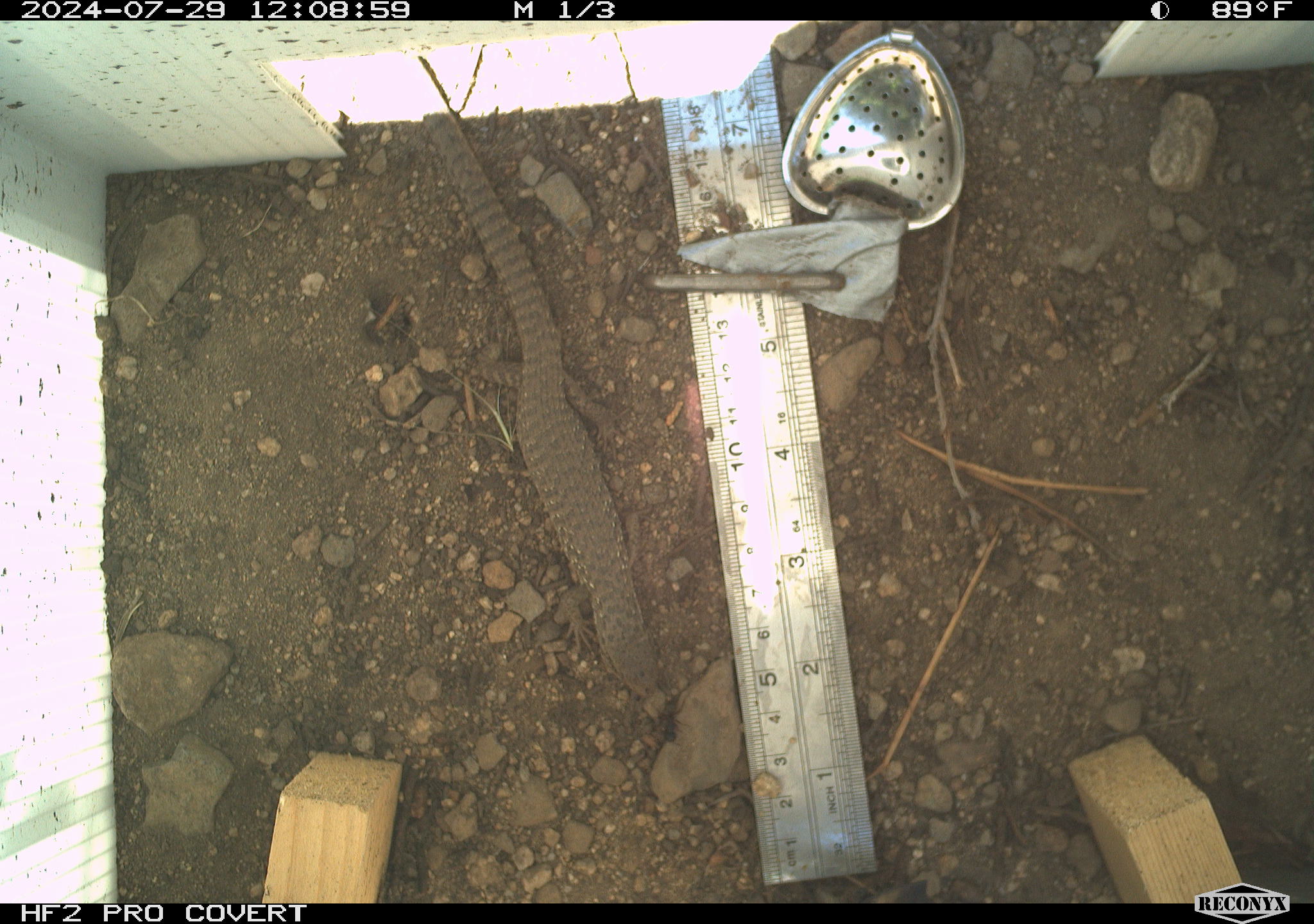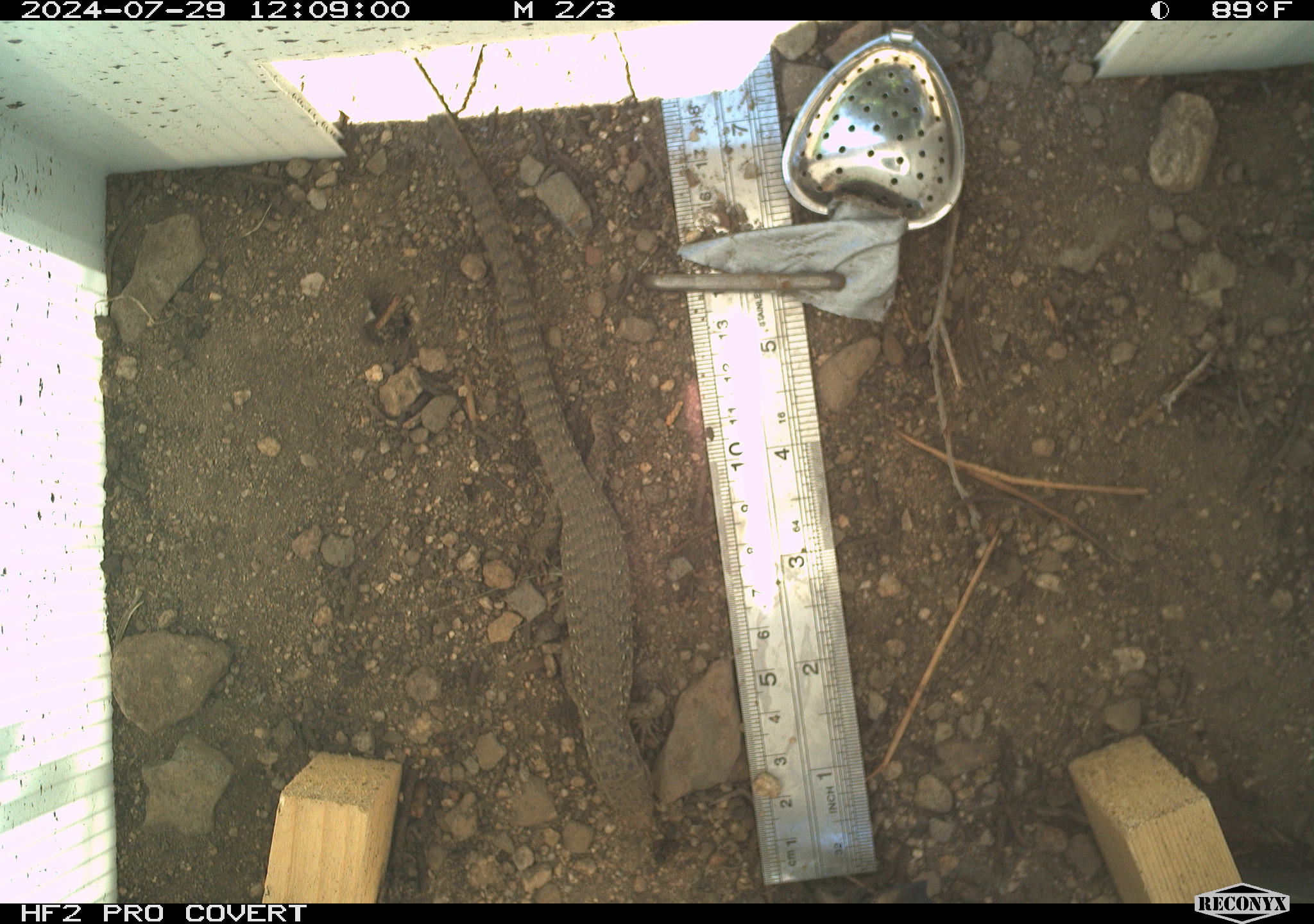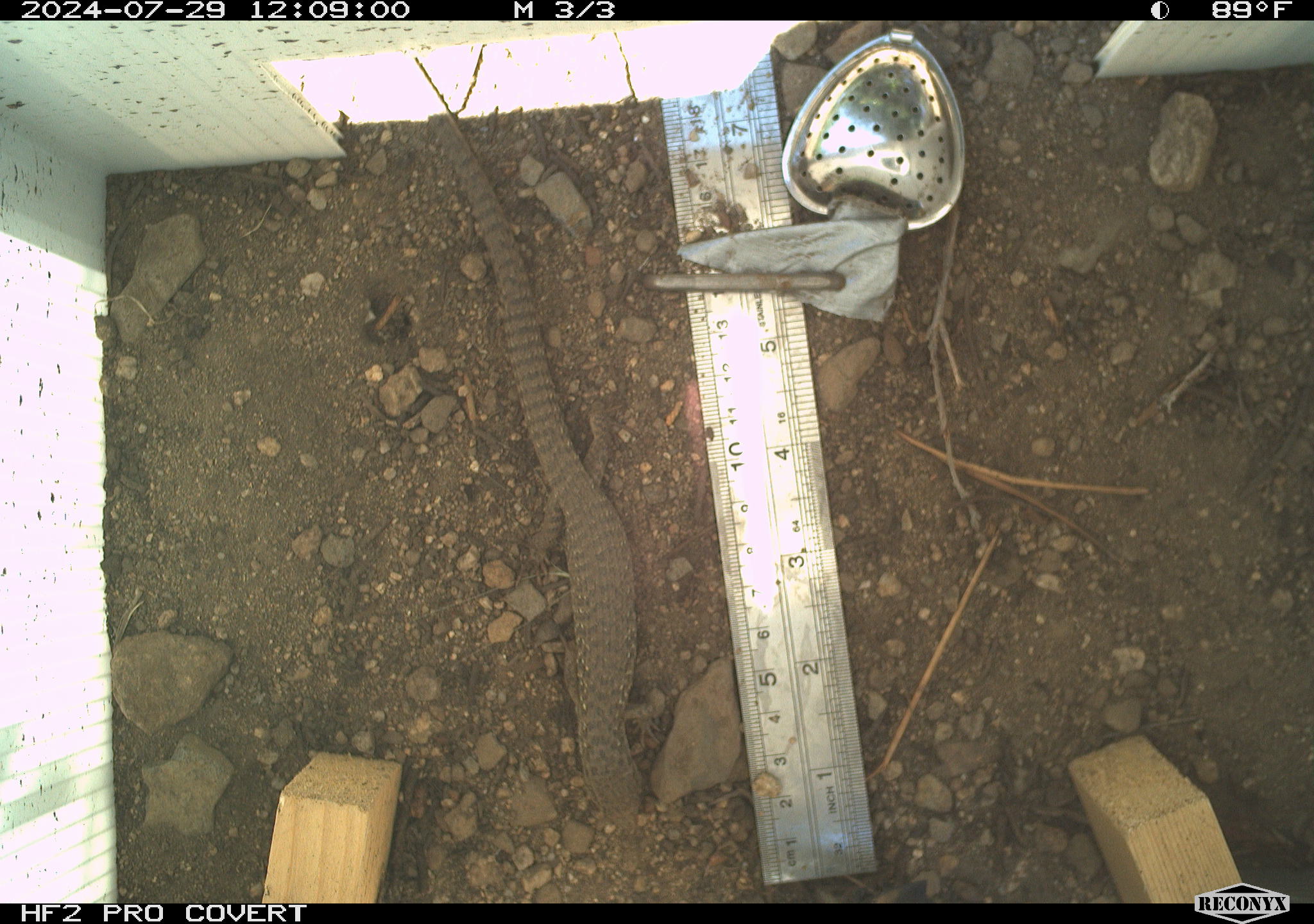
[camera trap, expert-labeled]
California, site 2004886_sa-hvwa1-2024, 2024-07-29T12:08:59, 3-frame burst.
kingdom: Animalia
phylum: Chordata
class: Reptilia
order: Squamata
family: Anguidae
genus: Elgaria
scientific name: Elgaria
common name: alligator lizards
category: elgaria species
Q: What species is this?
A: Elgaria species (alligator lizards) (Elgaria).